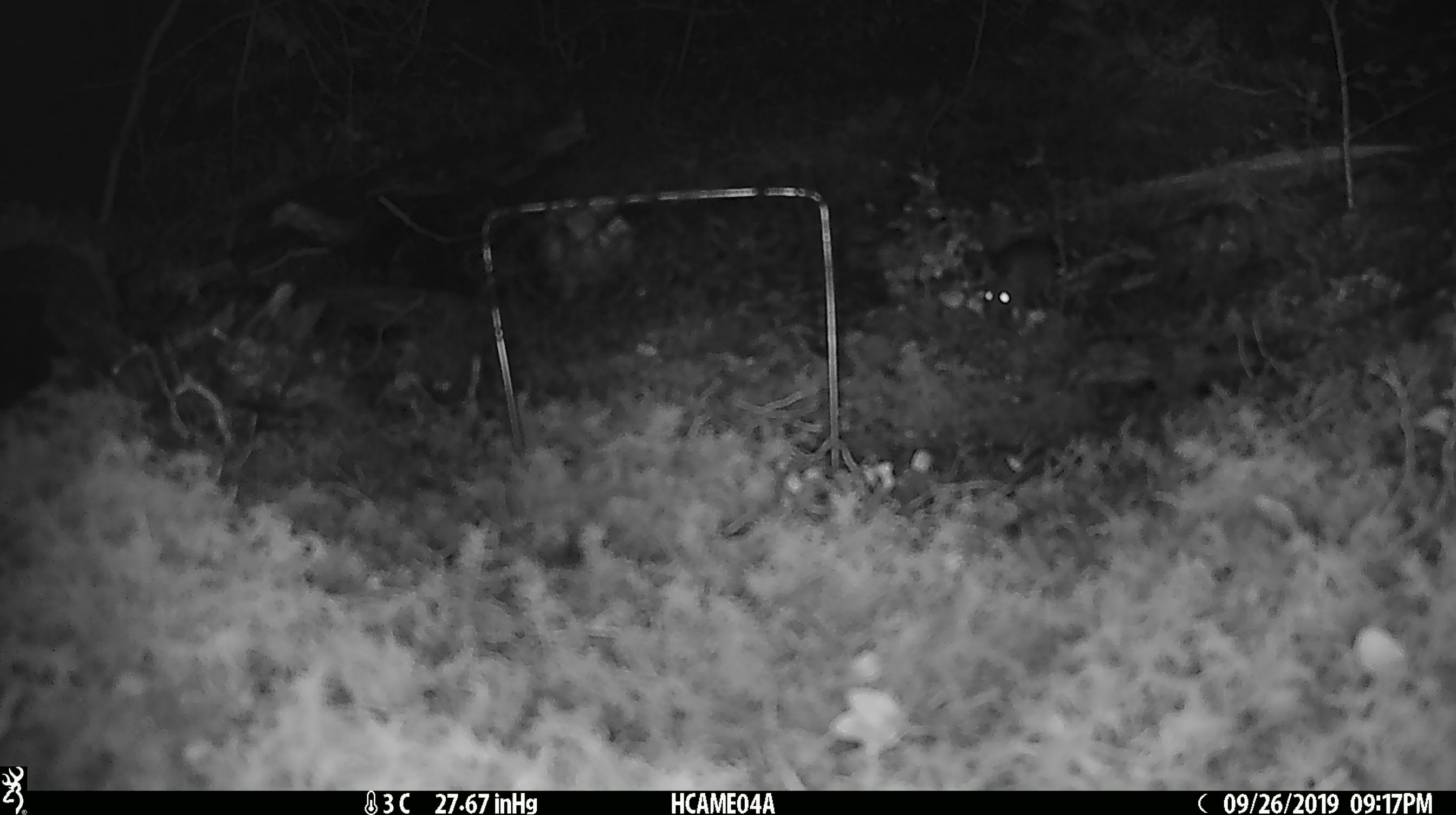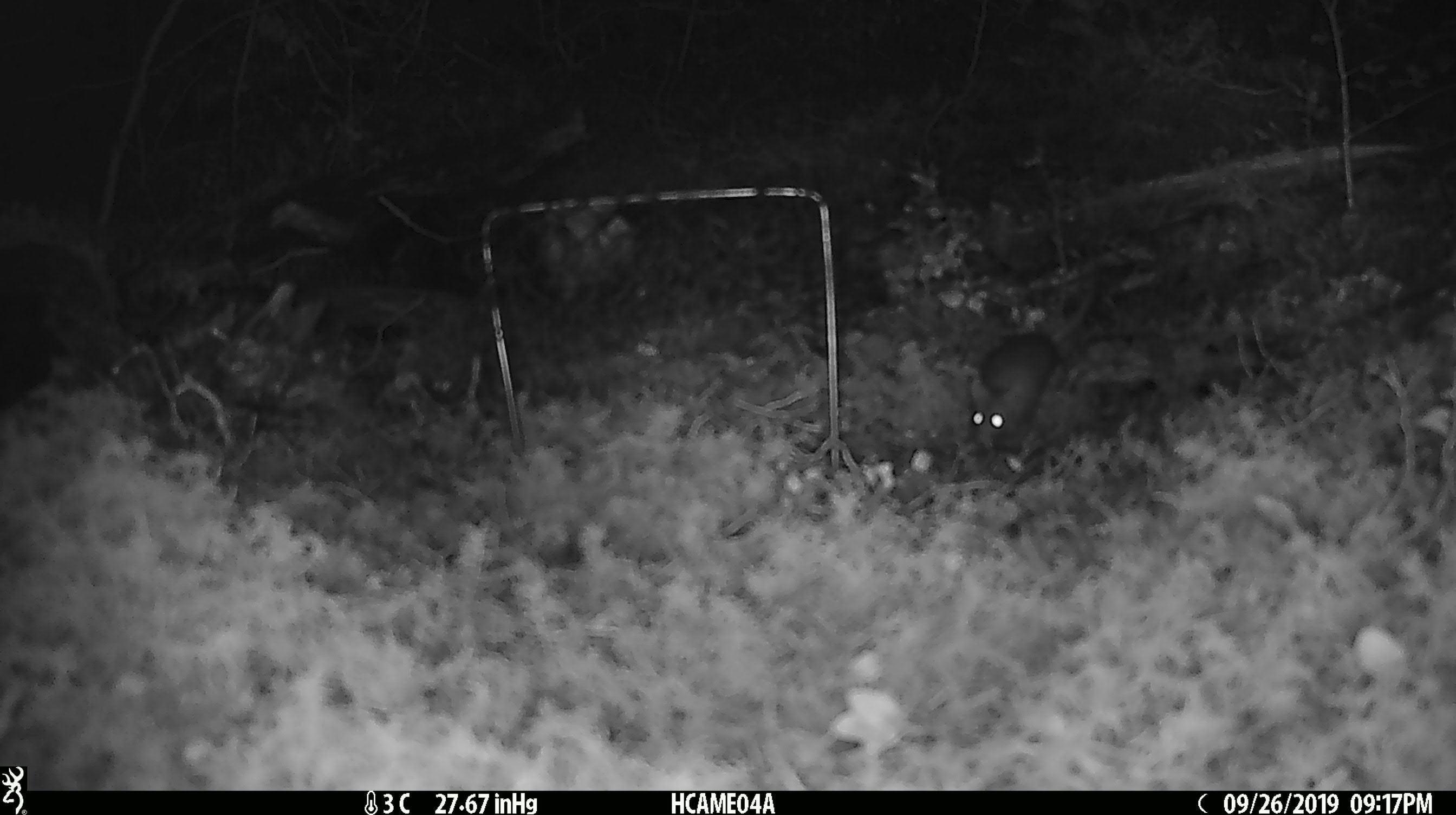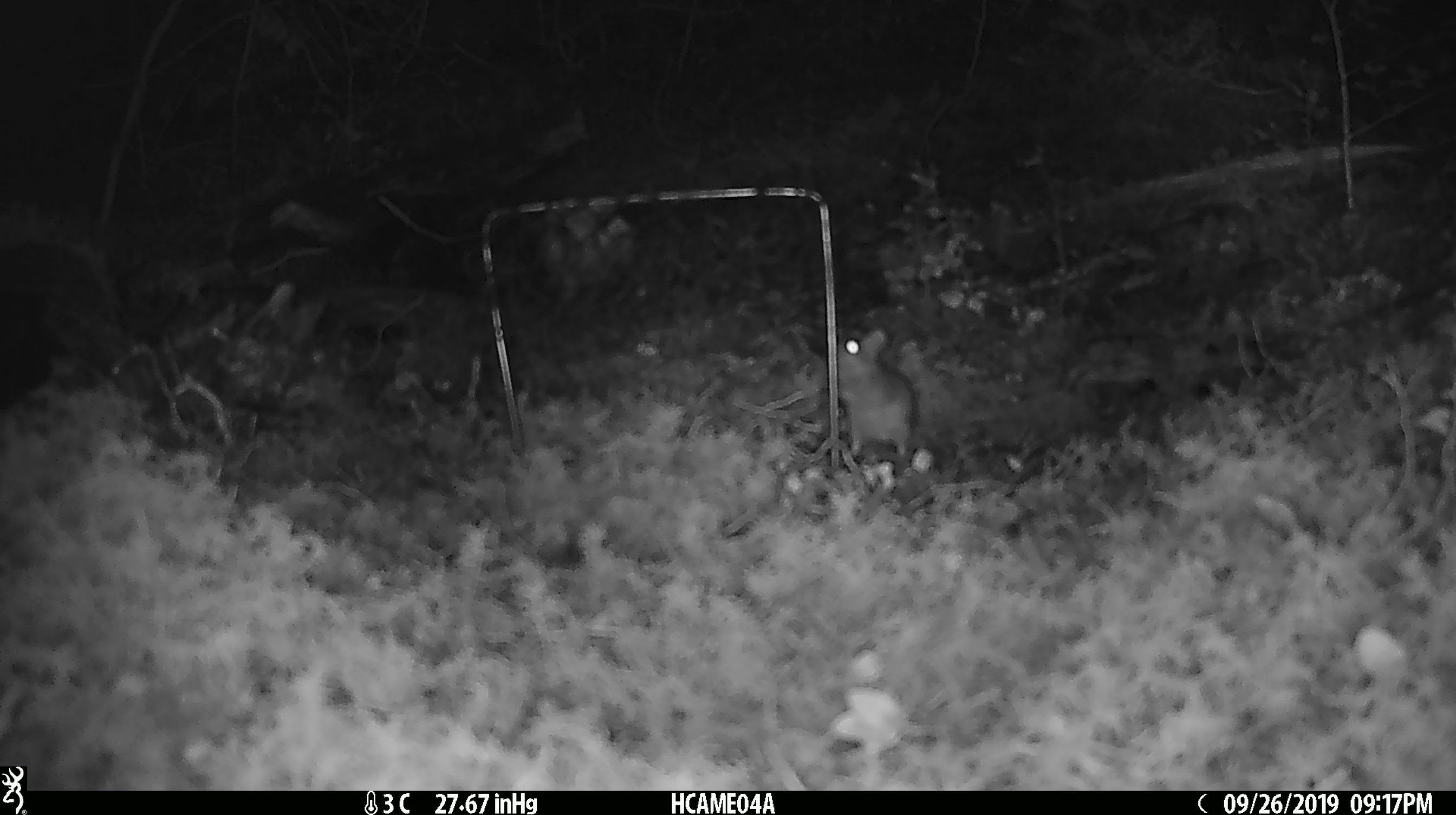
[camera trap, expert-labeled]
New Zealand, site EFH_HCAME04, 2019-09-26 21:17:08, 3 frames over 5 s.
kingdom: Animalia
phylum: Chordata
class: Mammalia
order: Rodentia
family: Muridae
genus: Mus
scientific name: Mus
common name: mouse